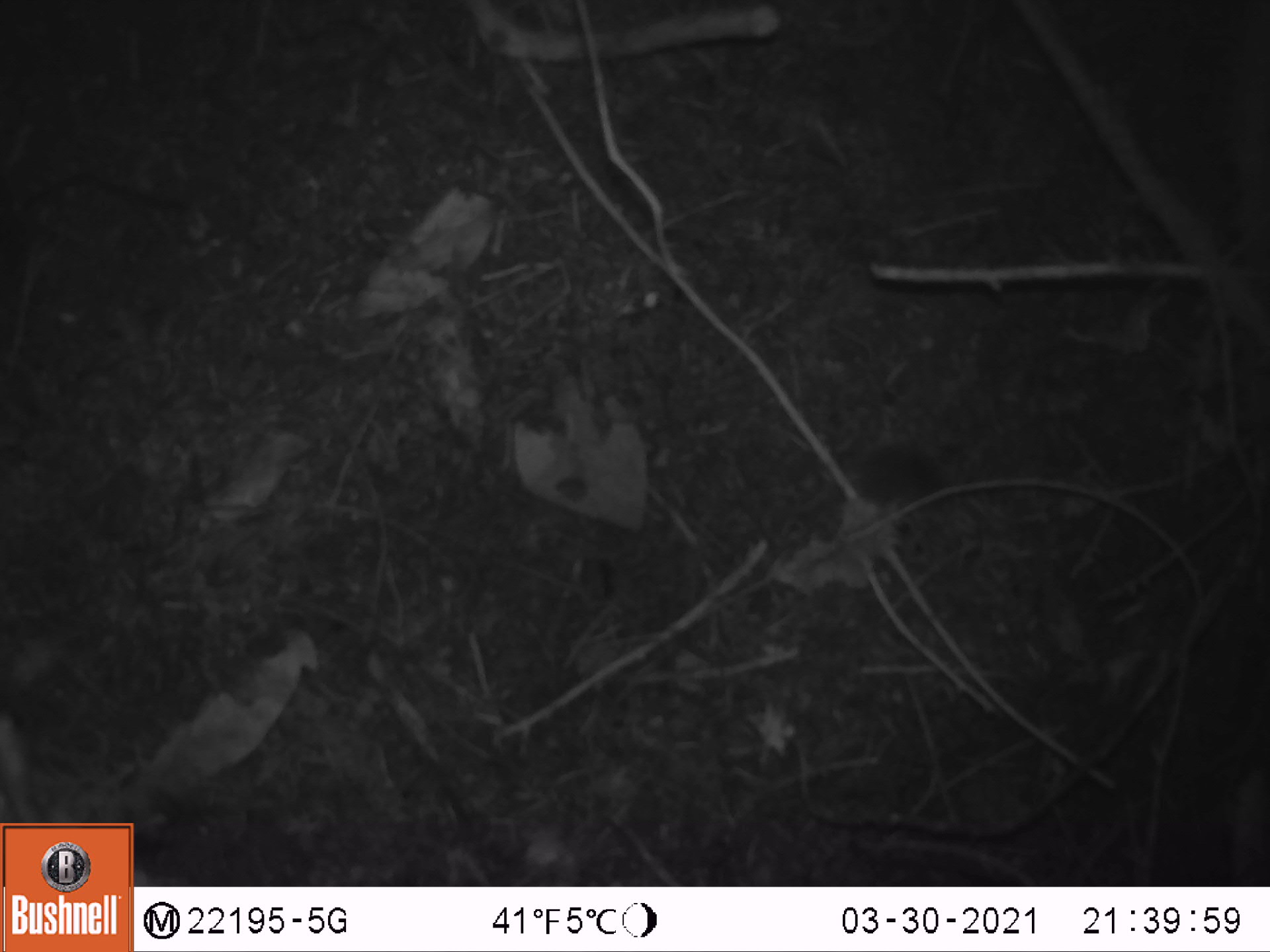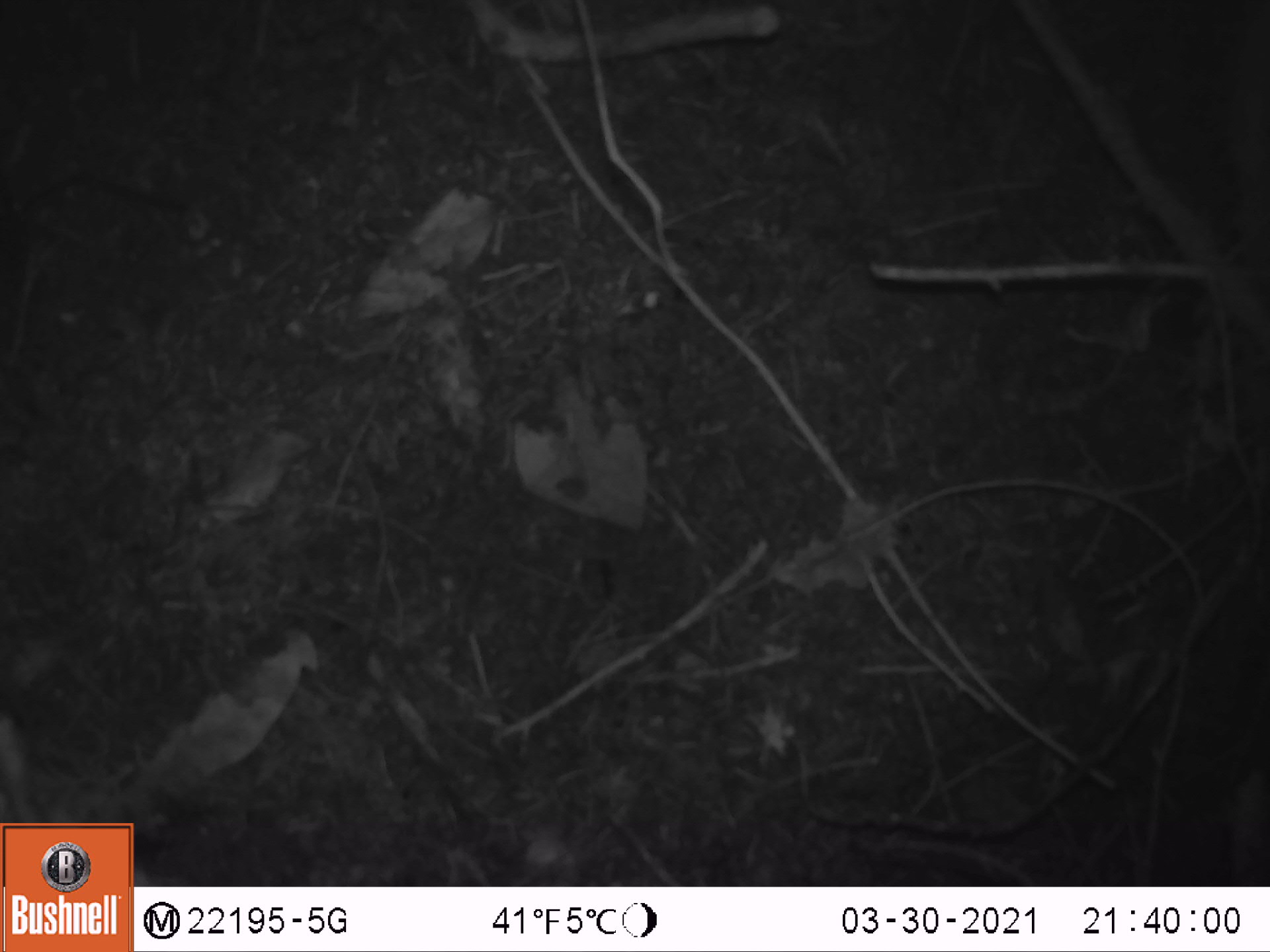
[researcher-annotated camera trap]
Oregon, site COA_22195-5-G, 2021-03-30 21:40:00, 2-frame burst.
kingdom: Animalia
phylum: Chordata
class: Mammalia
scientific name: Mammalia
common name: small mammal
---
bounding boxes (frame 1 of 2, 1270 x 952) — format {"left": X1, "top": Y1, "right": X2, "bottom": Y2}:
small mammal: {"left": 758, "top": 391, "right": 990, "bottom": 558}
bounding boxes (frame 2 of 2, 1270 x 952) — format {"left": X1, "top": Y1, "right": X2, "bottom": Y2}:
small mammal: {"left": 1068, "top": 252, "right": 1249, "bottom": 431}